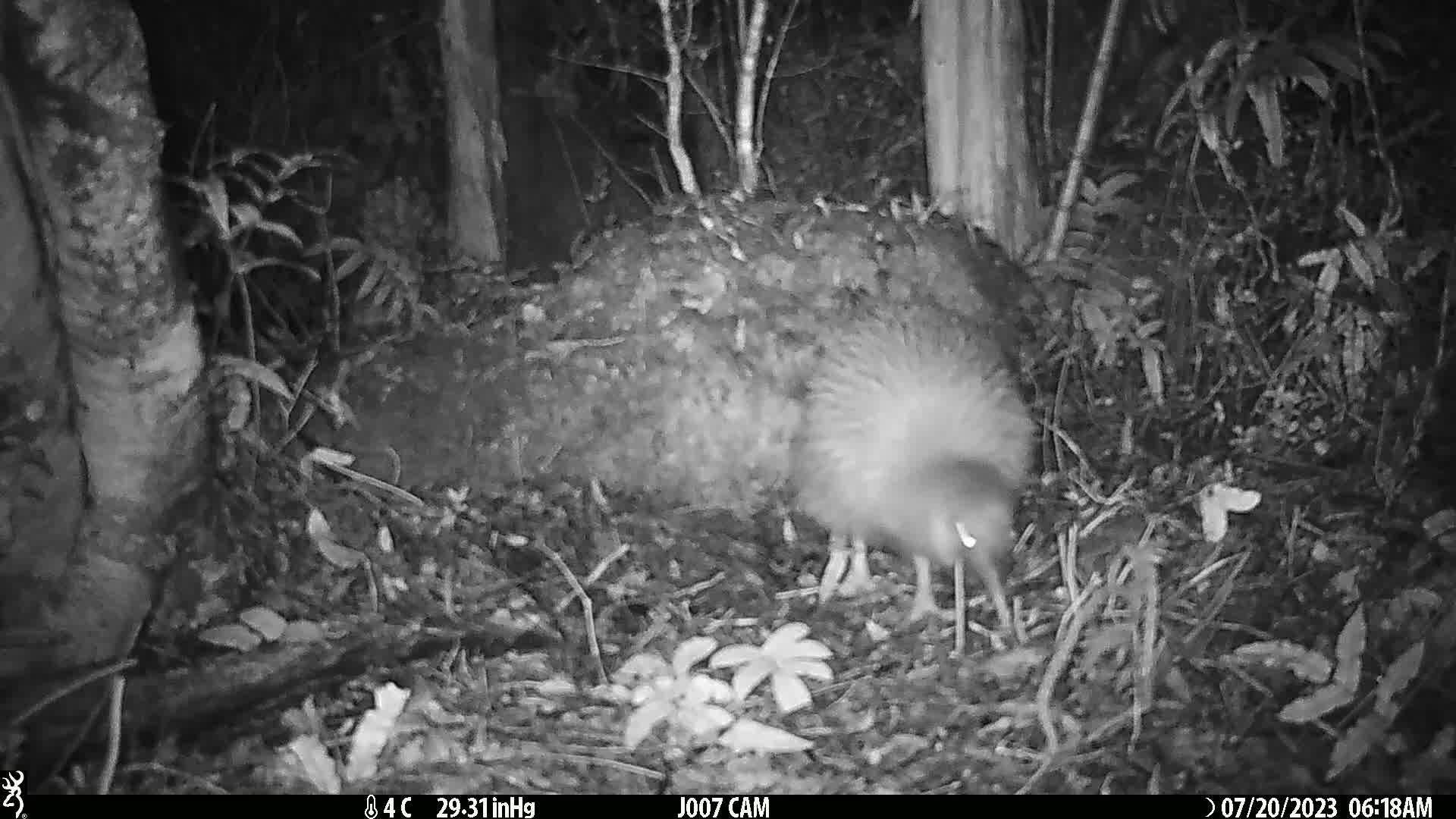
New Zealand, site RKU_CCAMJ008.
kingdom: Animalia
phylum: Chordata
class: Aves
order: Apterygiformes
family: Apterygidae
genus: Apteryx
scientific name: Apteryx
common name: kiwi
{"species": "kiwi (Apteryx)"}